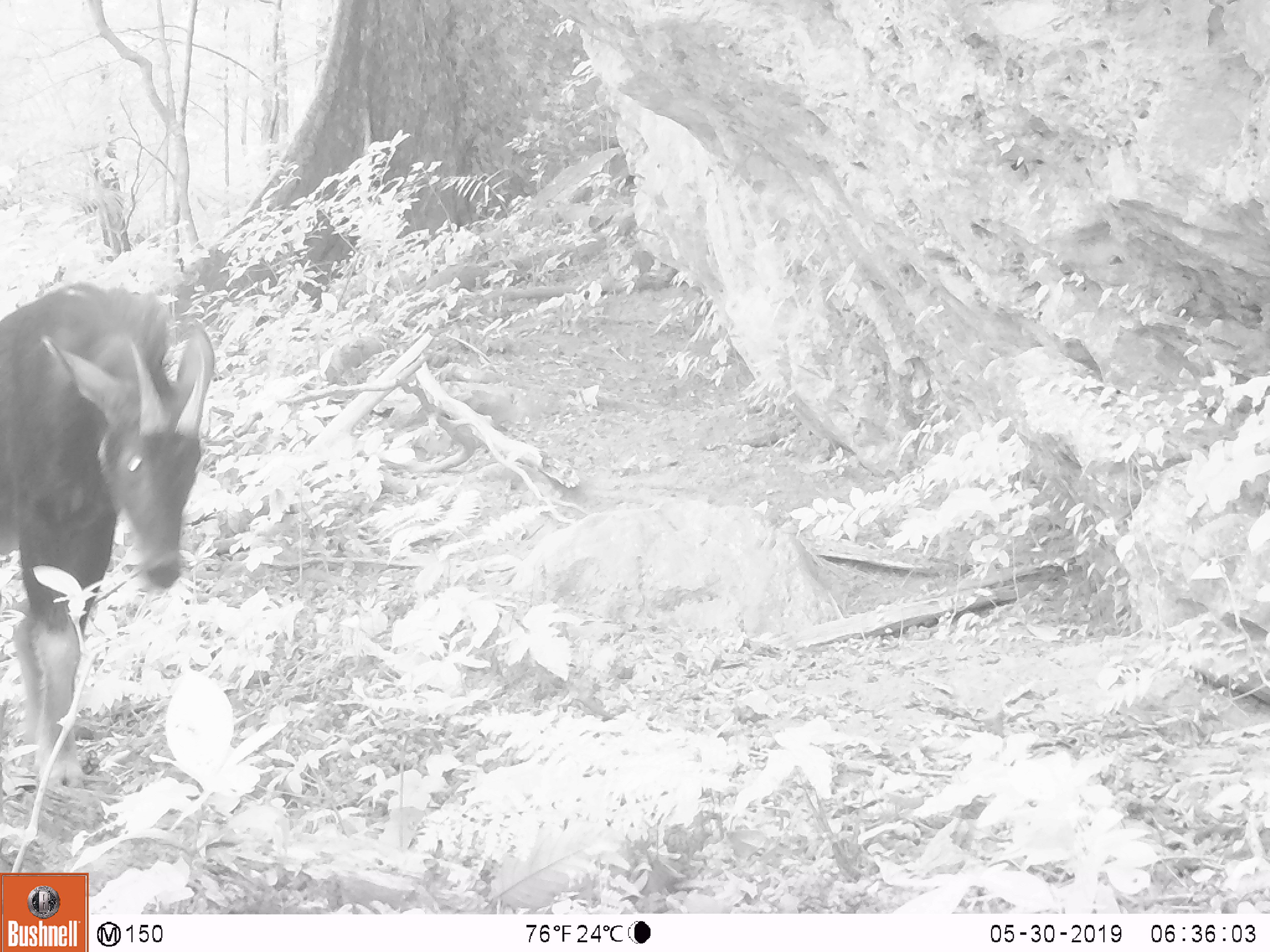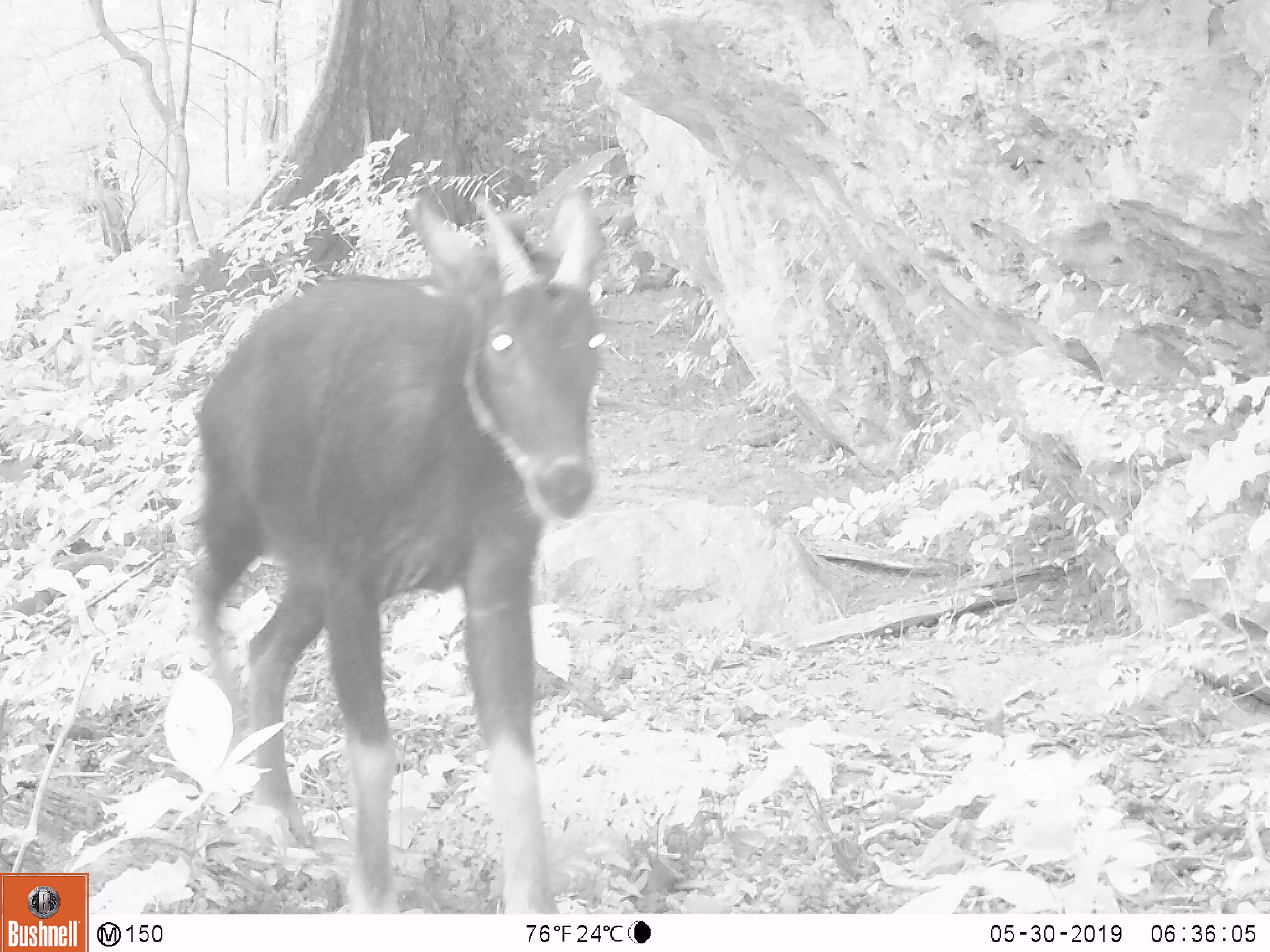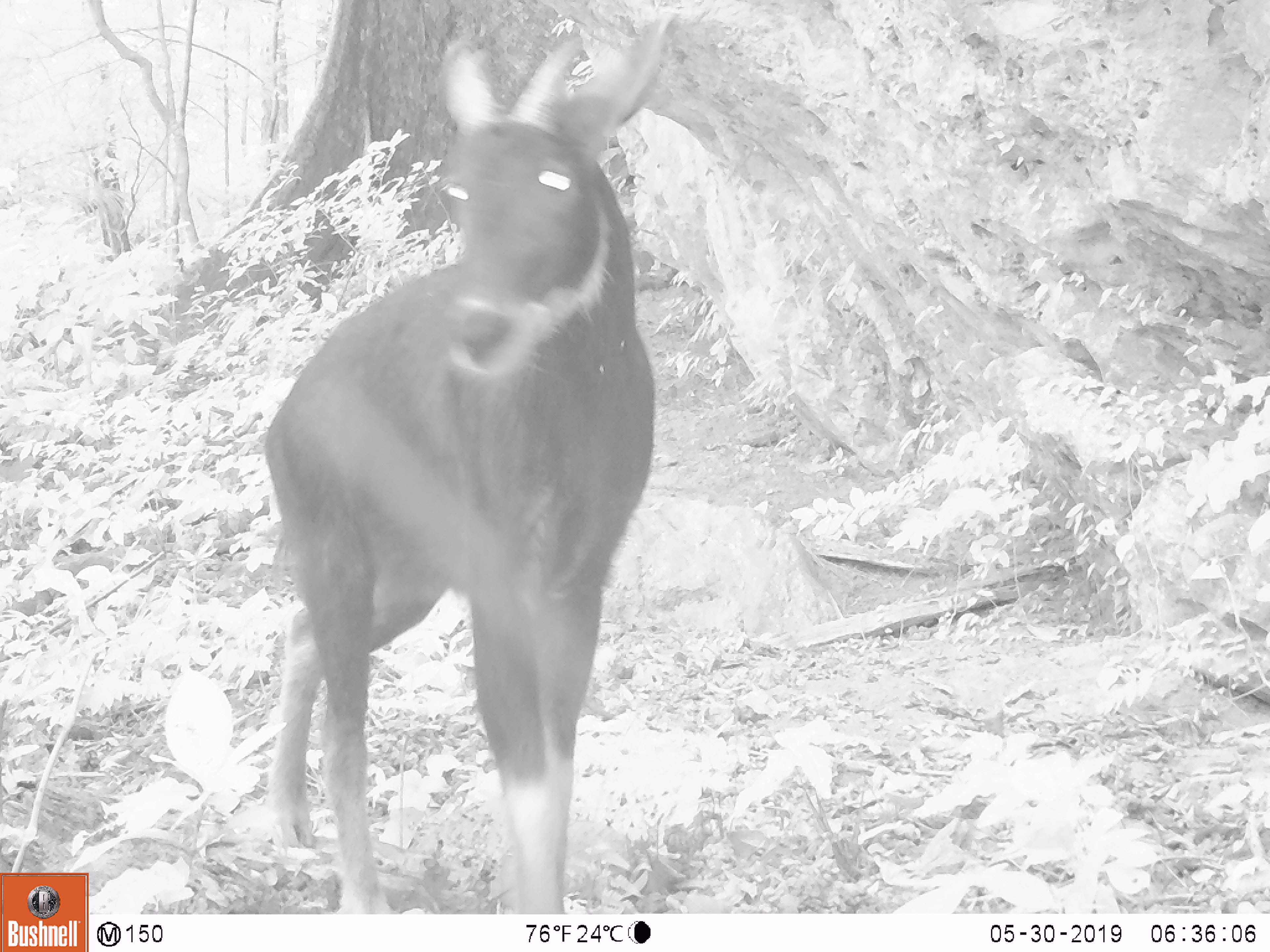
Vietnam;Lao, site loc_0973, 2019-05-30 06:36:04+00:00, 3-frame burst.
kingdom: Animalia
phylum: Chordata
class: Mammalia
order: Artiodactyla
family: Bovidae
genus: Capricornis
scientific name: Capricornis sumatraensis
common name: chinese serow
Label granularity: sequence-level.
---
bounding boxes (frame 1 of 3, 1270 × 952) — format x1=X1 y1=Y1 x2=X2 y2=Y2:
chinese serow: x1=0 y1=276 x2=215 y2=787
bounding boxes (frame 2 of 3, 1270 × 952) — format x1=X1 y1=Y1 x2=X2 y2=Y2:
chinese serow: x1=192 y1=189 x2=605 y2=913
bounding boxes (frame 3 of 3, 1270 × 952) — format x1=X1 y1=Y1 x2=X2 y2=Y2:
chinese serow: x1=262 y1=8 x2=682 y2=913